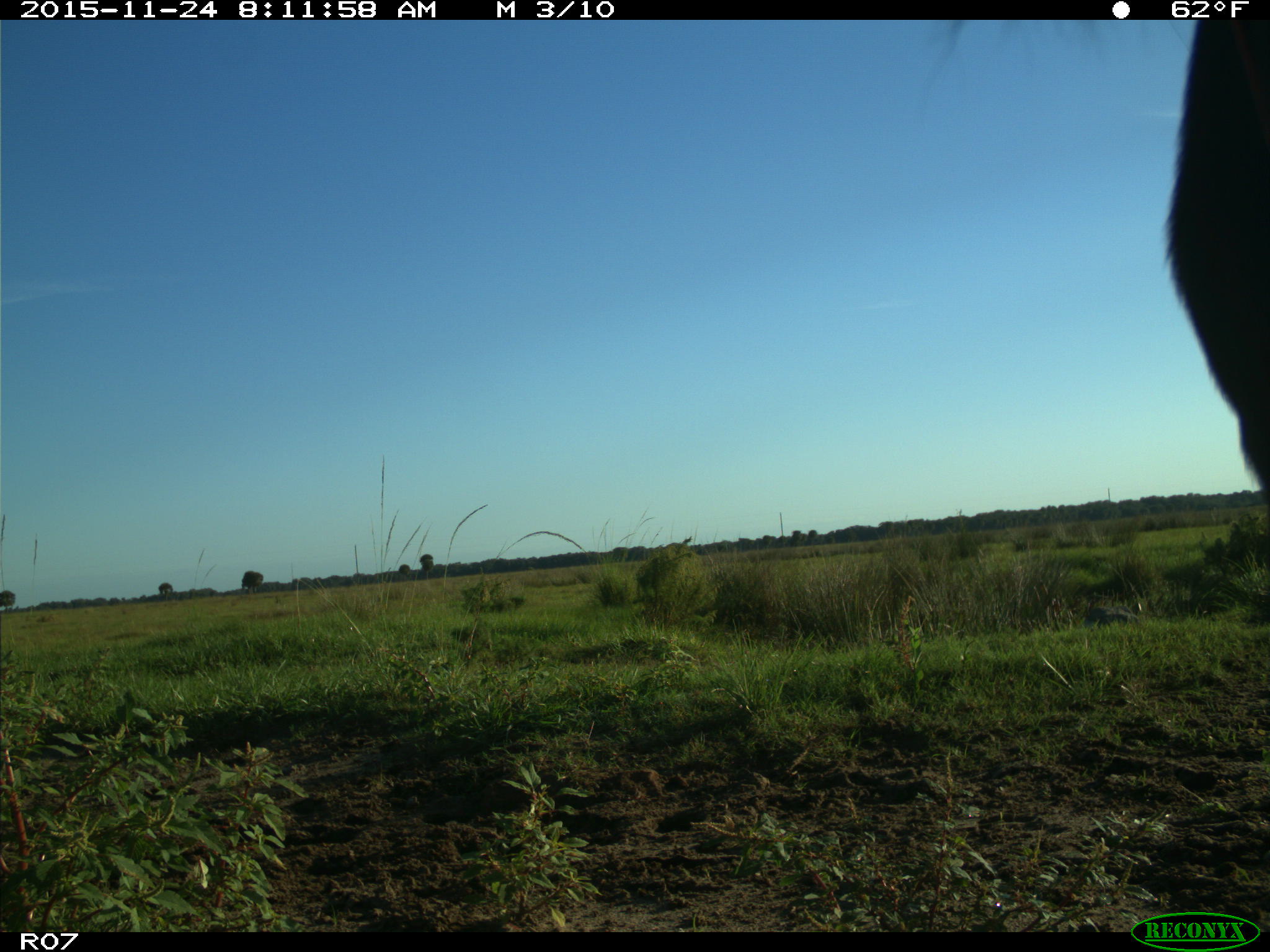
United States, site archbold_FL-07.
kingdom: Animalia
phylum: Chordata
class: Mammalia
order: Artiodactyla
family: Bovidae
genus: Bos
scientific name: Bos taurus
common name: domestic cow